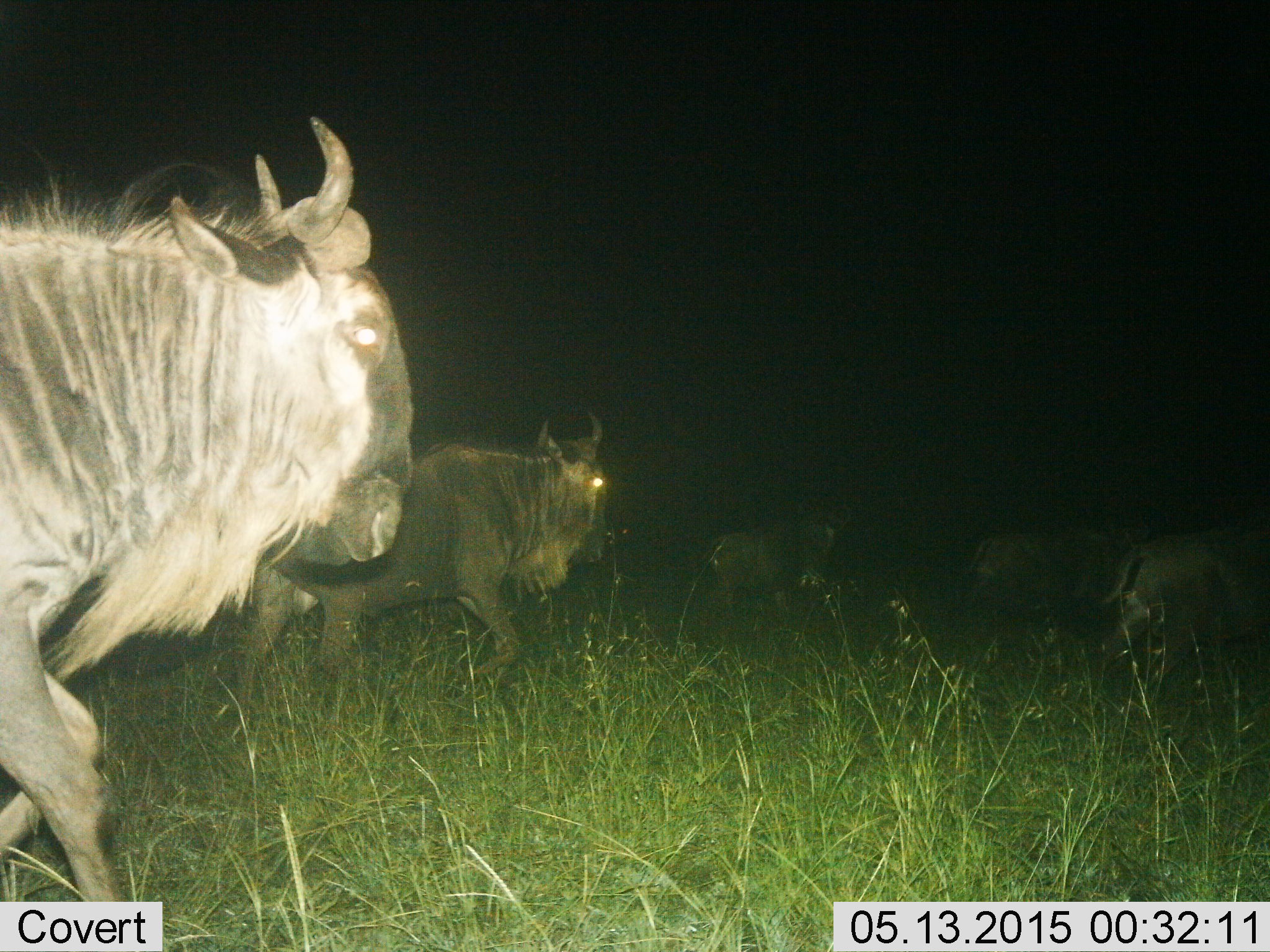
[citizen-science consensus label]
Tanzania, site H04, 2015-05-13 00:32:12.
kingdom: Animalia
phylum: Chordata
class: Mammalia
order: Artiodactyla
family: Bovidae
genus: Connochaetes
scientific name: Connochaetes taurinus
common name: blue wildebeest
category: wildebeest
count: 5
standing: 0%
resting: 0%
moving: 100%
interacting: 0%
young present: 0%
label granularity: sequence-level